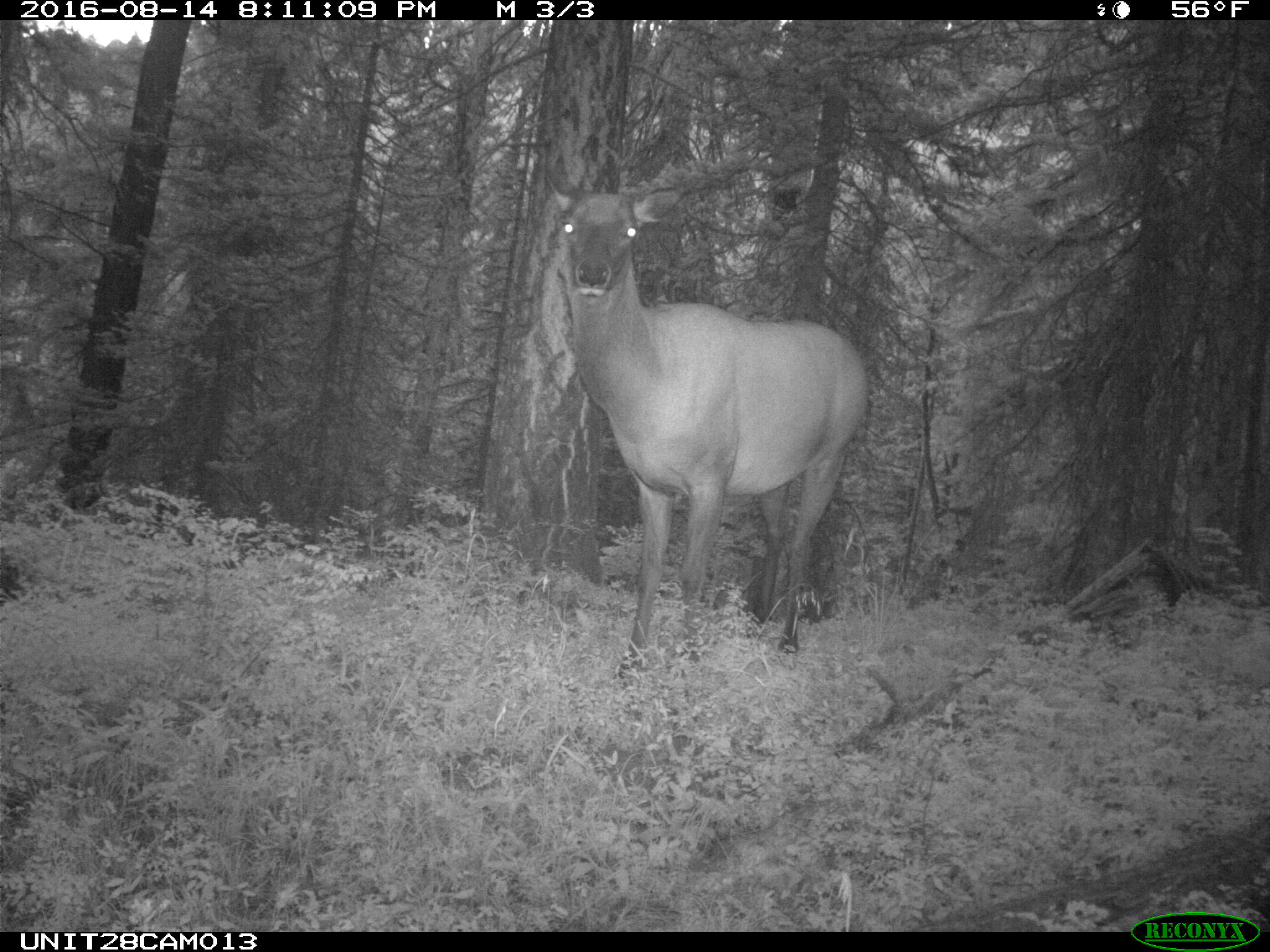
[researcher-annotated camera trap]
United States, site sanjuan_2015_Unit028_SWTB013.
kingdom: Animalia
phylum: Chordata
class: Mammalia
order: Artiodactyla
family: Cervidae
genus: Cervus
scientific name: Cervus elaphus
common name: red deer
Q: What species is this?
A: Cervus elaphus (red deer).